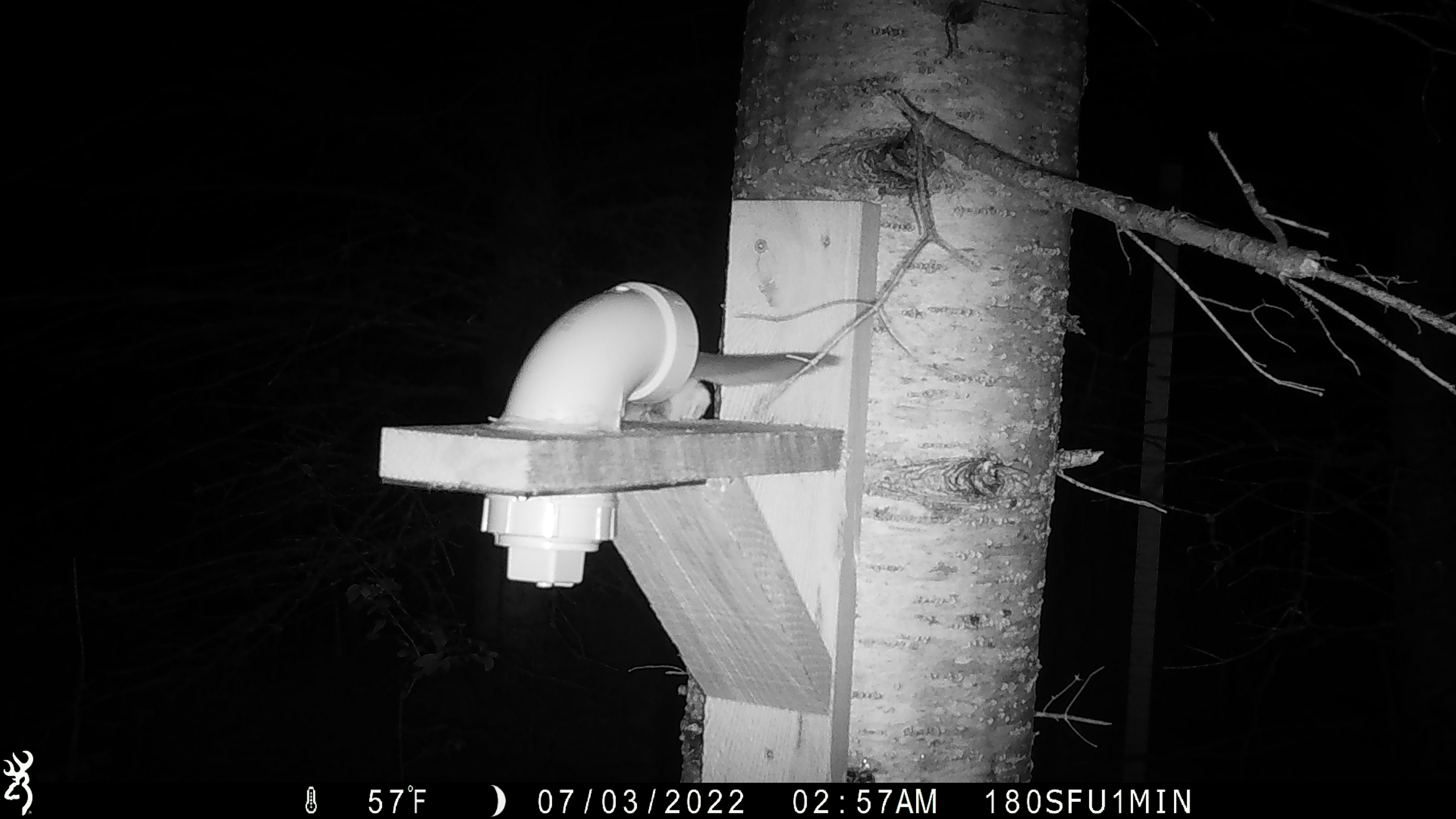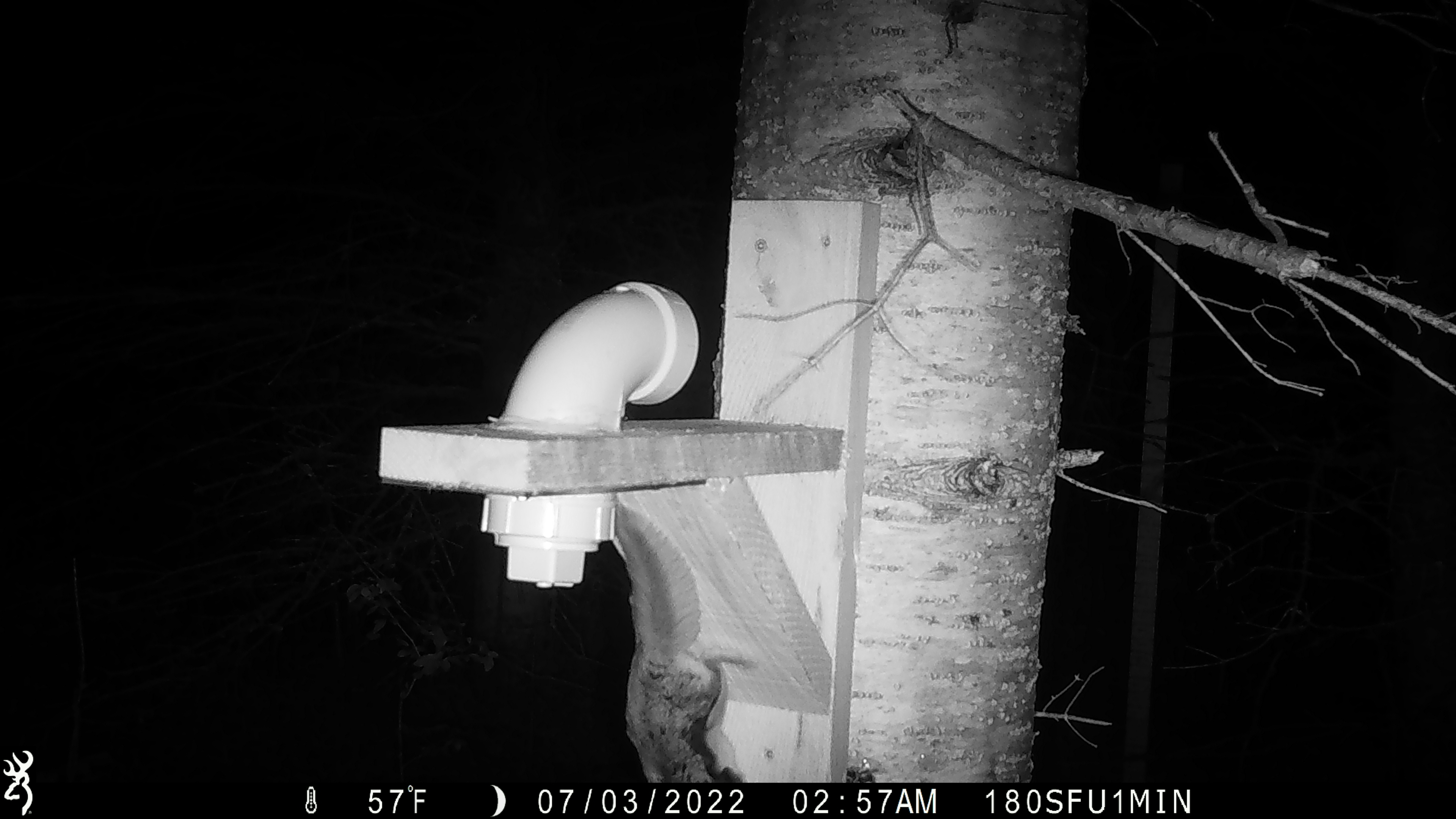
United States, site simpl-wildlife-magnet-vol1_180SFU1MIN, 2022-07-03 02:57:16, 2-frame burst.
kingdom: Animalia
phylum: Chordata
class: Mammalia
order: Rodentia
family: Sciuridae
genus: Glaucomys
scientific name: Glaucomys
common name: flying squirrel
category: flying squirrel sp.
Flying squirrel sp. (flying squirrel) (Glaucomys).